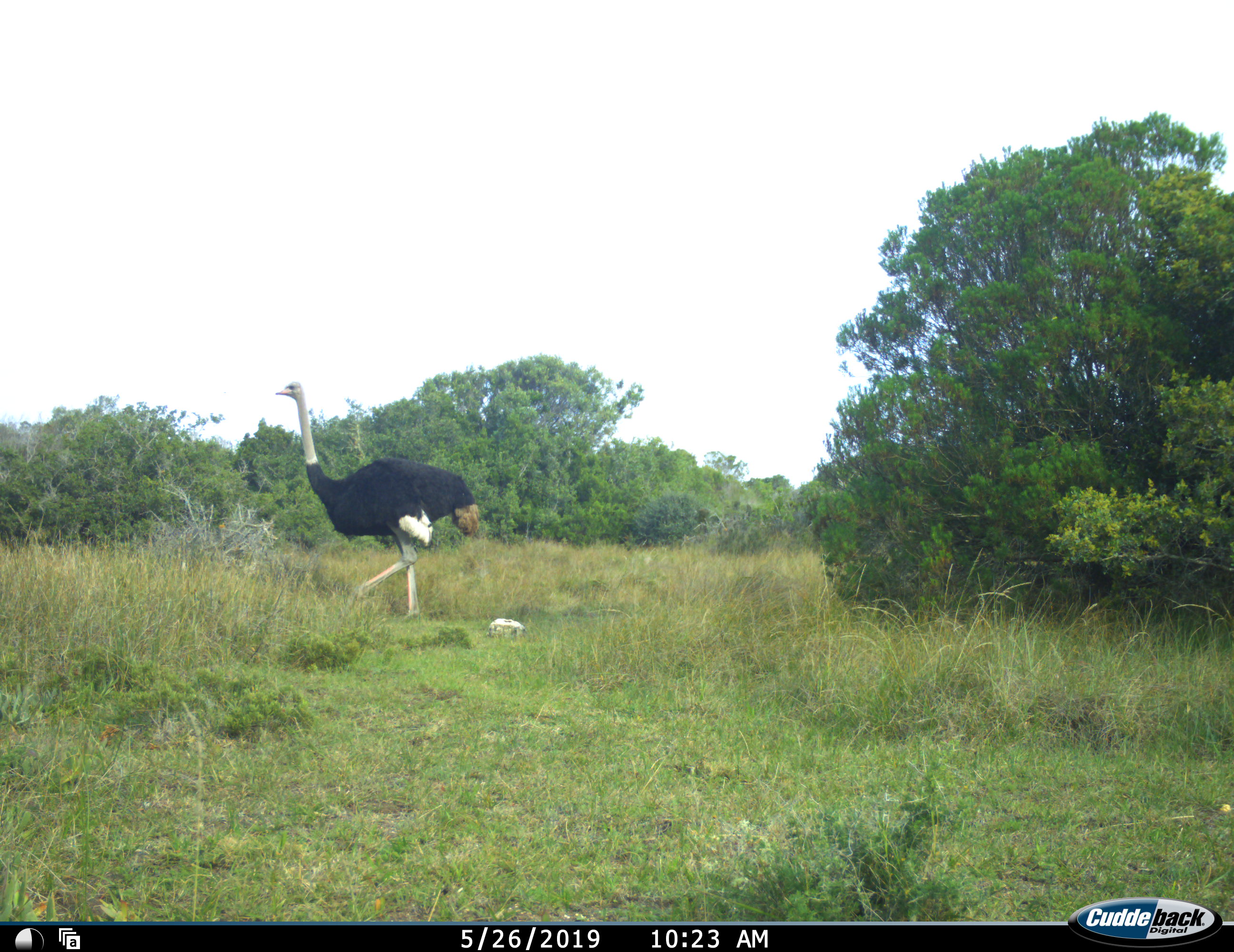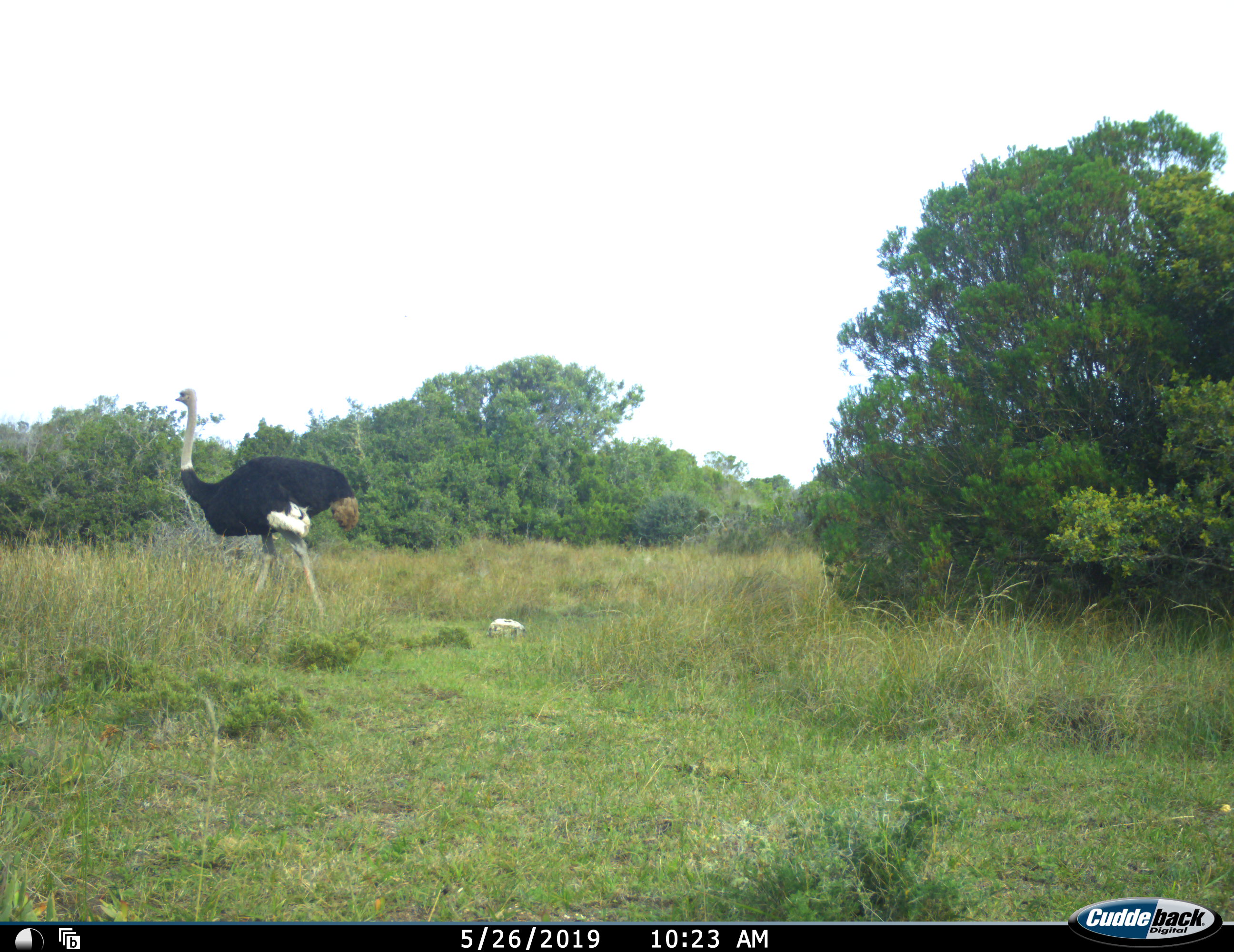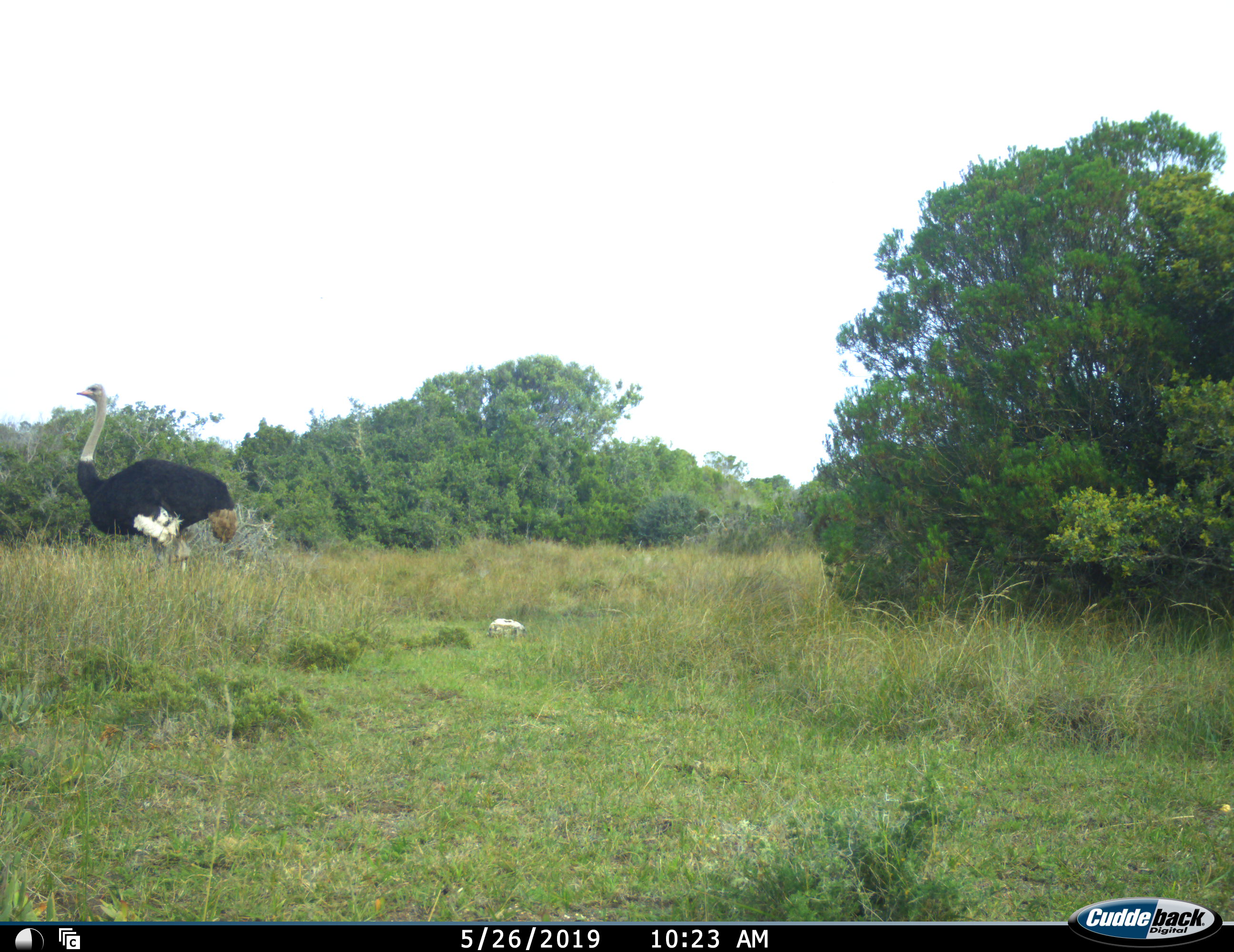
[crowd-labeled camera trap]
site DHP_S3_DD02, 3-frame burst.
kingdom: Animalia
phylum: Chordata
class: Aves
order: Struthioniformes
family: Struthionidae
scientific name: Struthionidae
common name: ostrich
Ostrich (Struthionidae), count 1. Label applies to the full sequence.